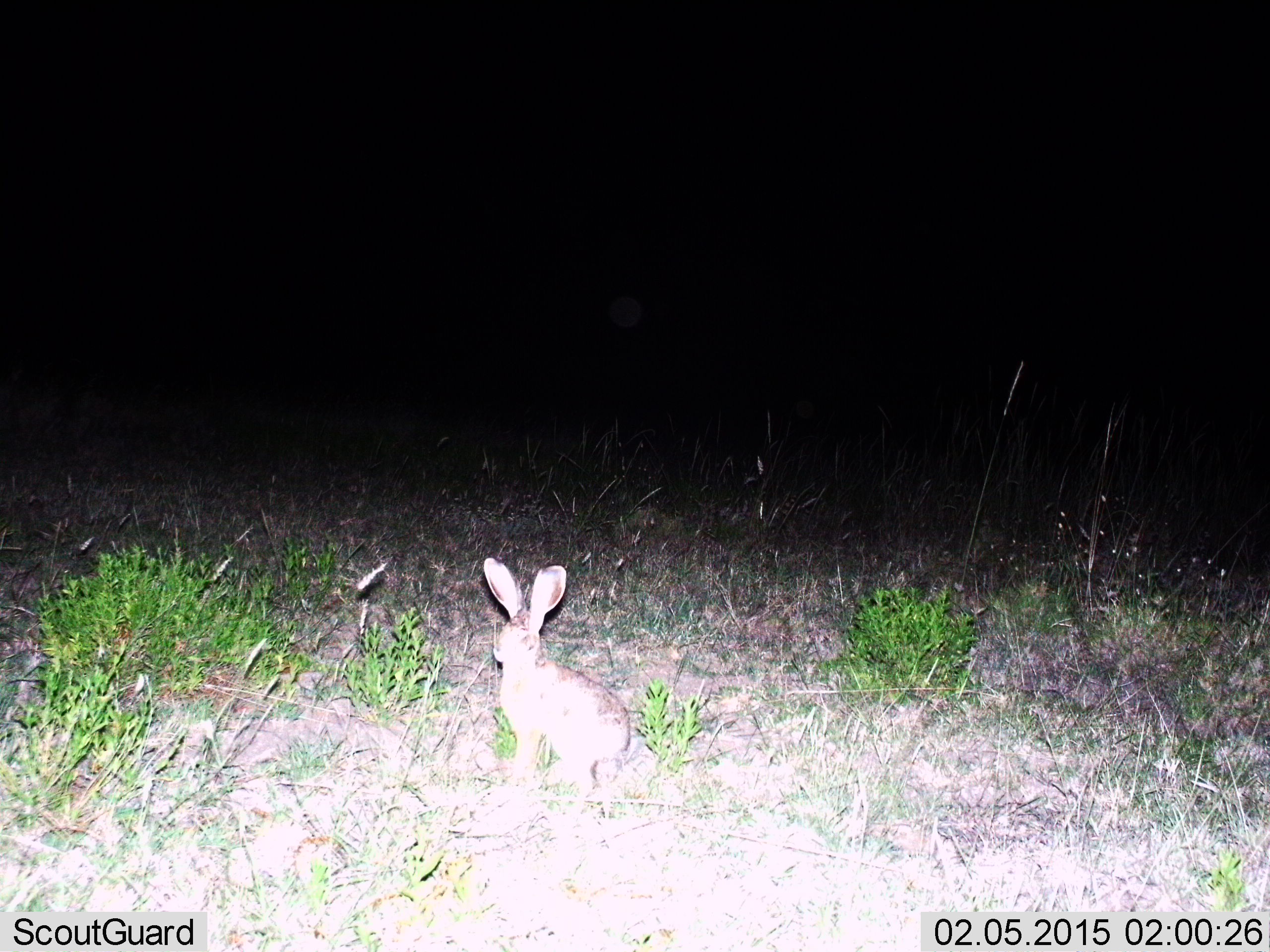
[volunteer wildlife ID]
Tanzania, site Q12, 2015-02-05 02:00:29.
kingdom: Animalia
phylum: Chordata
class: Mammalia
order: Lagomorpha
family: Leporidae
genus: Lepus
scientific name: Lepus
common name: hare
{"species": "hare (Lepus)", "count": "1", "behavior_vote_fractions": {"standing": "80%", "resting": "20%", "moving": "0%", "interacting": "0%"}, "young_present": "0%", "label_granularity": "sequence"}